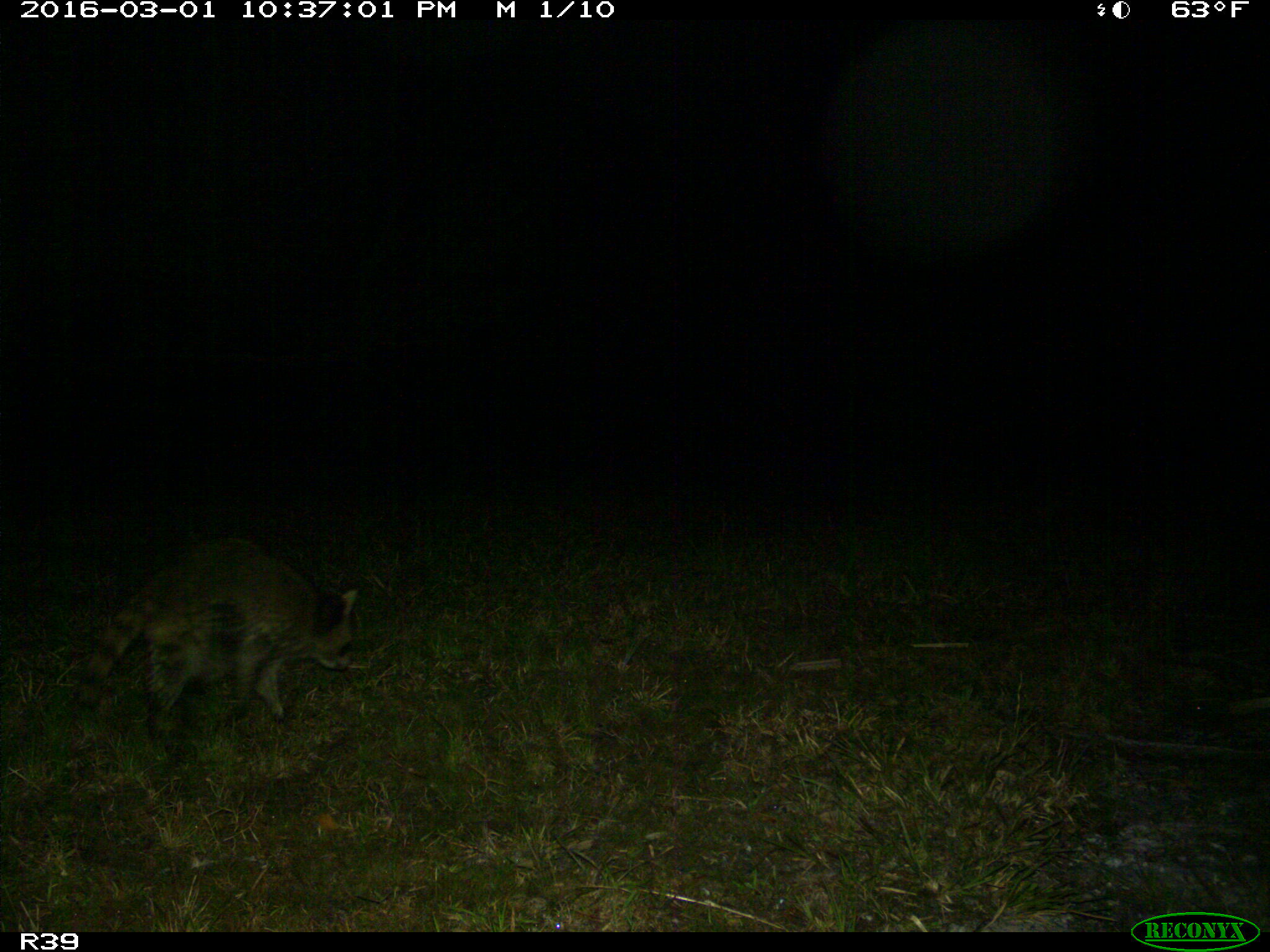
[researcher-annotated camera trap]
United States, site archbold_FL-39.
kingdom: Animalia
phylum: Chordata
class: Mammalia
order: Carnivora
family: Procyonidae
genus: Procyon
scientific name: Procyon lotor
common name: common raccoon